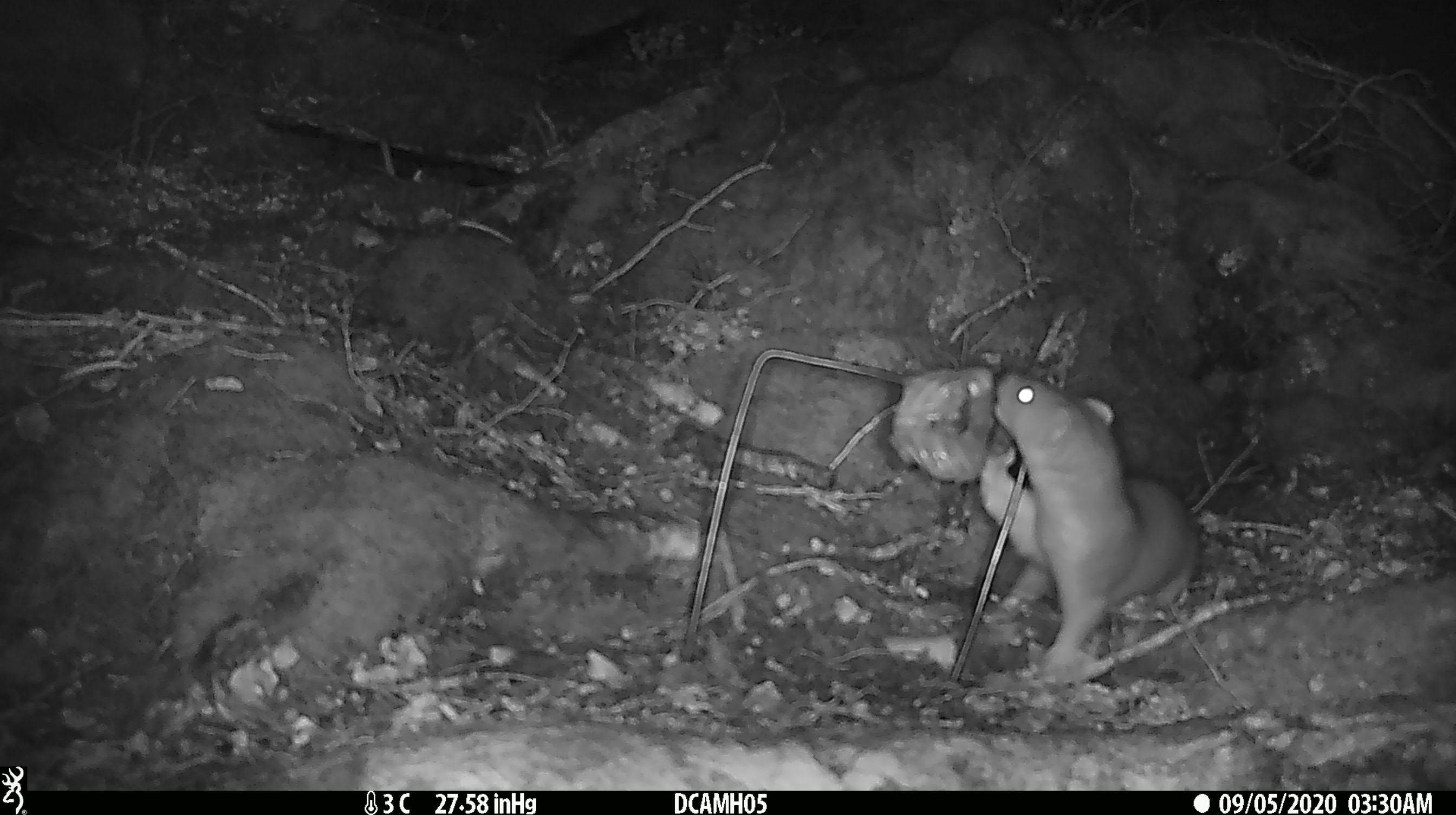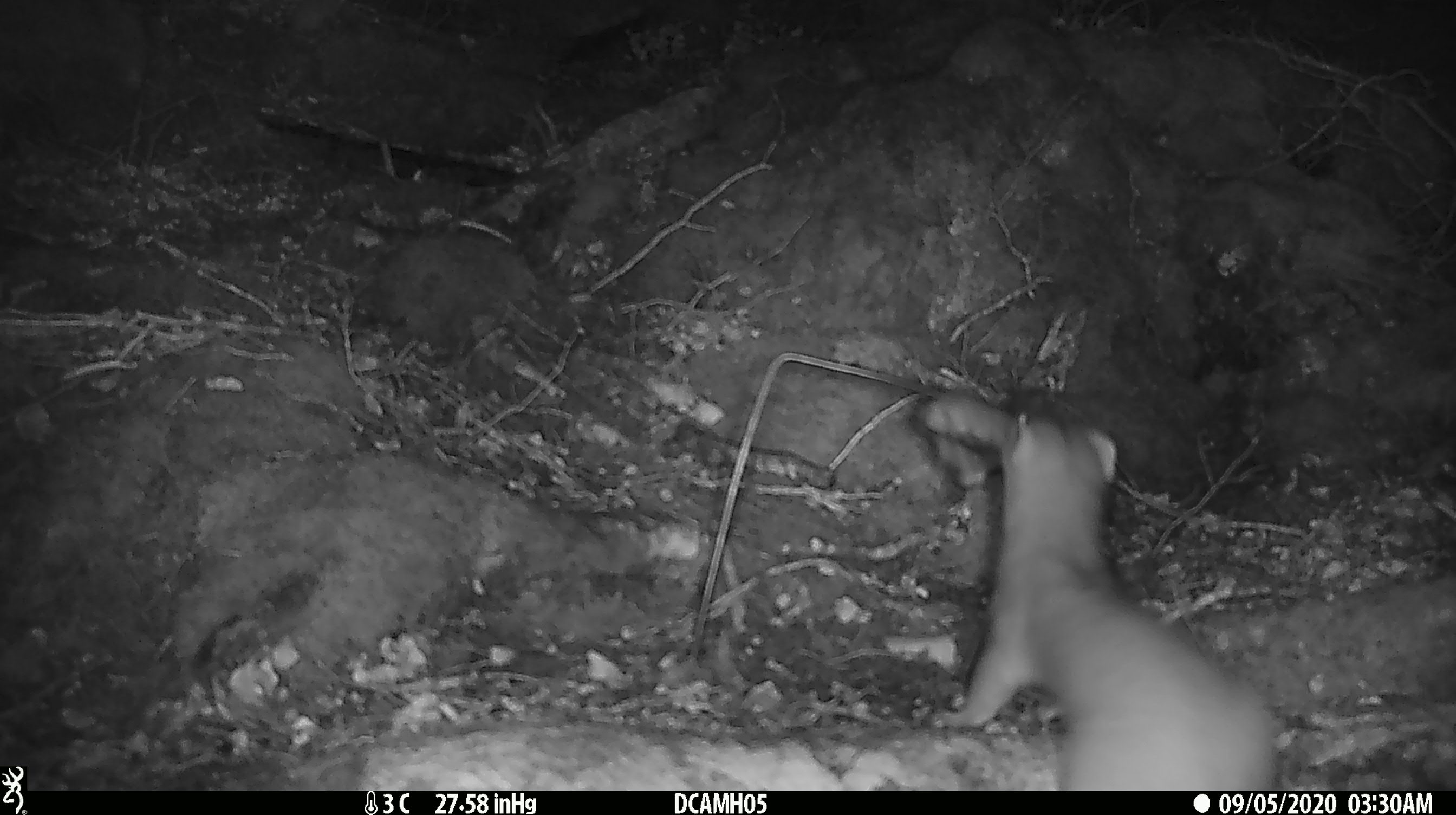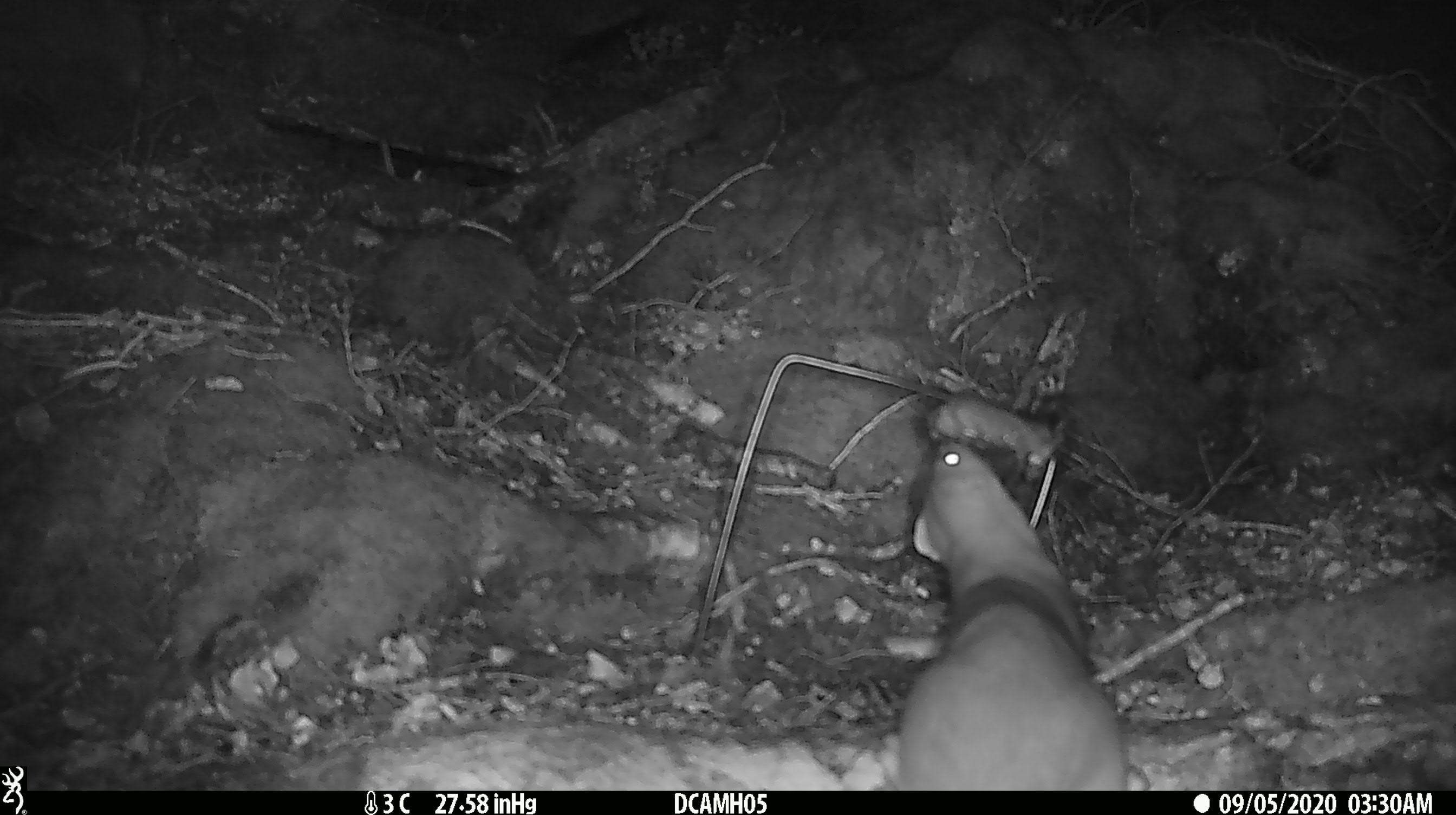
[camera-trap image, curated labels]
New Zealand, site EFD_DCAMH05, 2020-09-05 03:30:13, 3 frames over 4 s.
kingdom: Animalia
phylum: Chordata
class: Mammalia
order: Carnivora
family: Mustelidae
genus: Mustela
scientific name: Mustela erminea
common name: stoat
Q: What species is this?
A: Stoat (Mustela erminea).